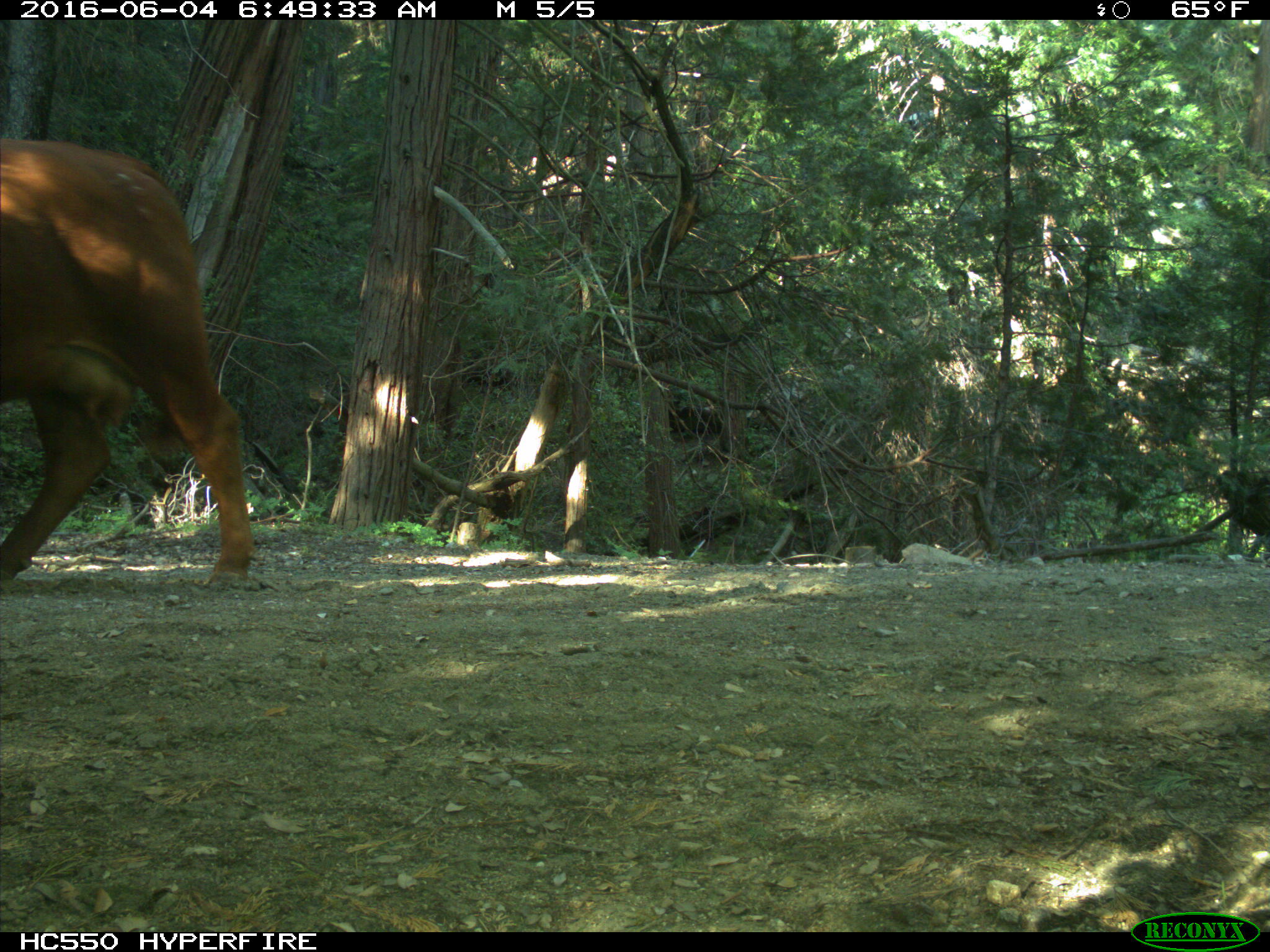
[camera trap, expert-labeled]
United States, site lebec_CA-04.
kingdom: Animalia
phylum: Chordata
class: Mammalia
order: Artiodactyla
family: Bovidae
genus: Bos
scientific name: Bos taurus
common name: domestic cow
Bos taurus (domestic cow).